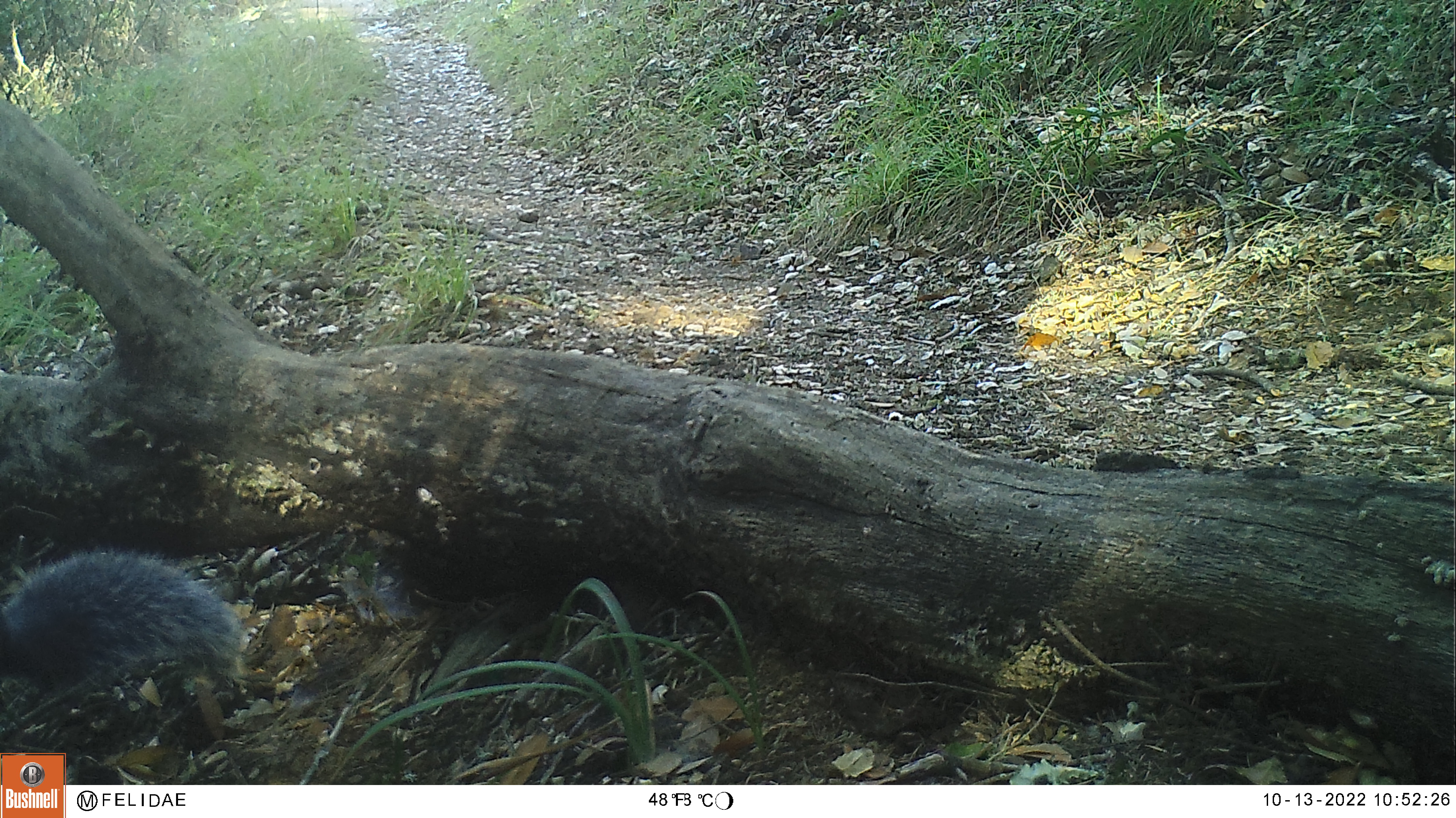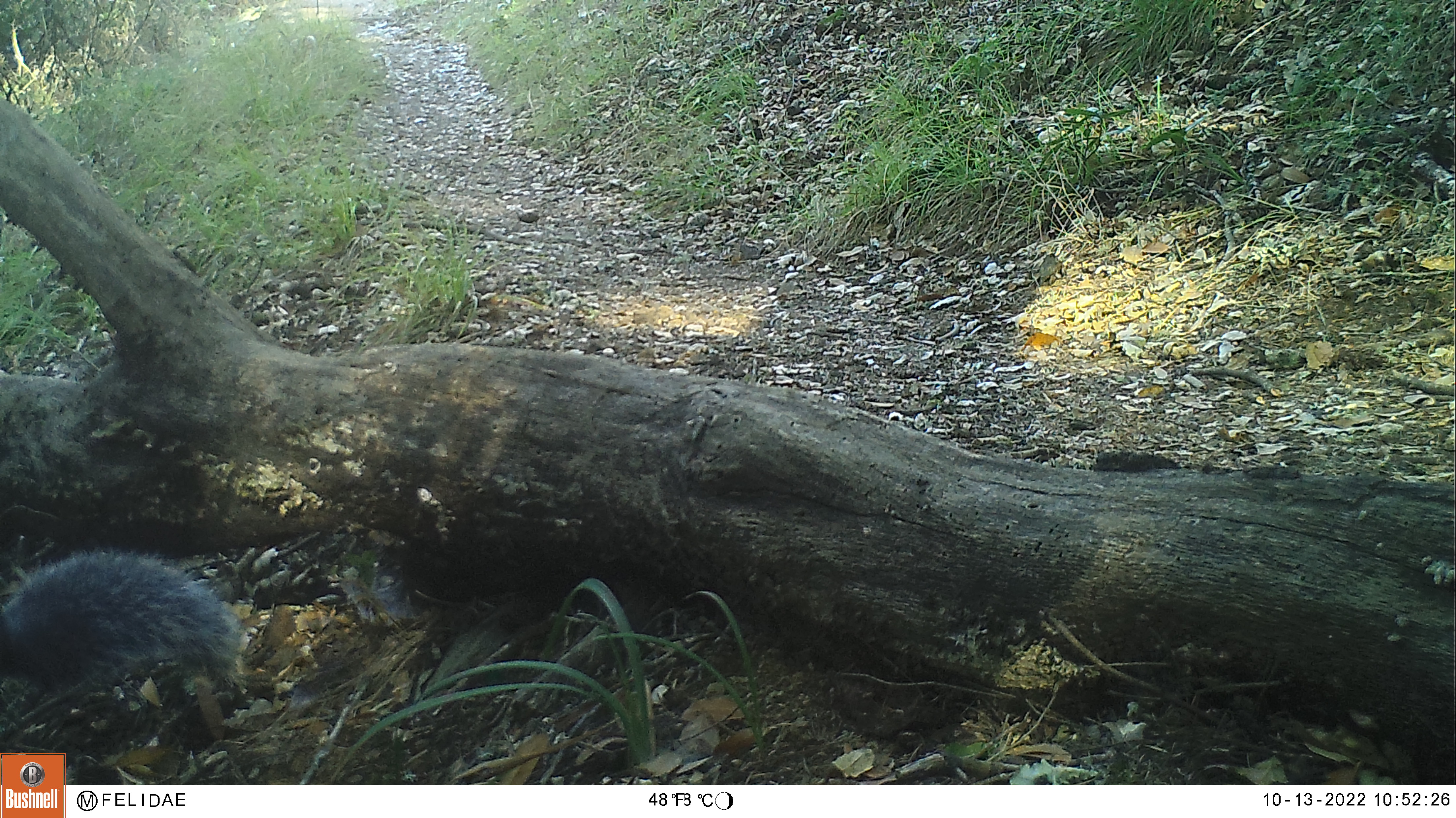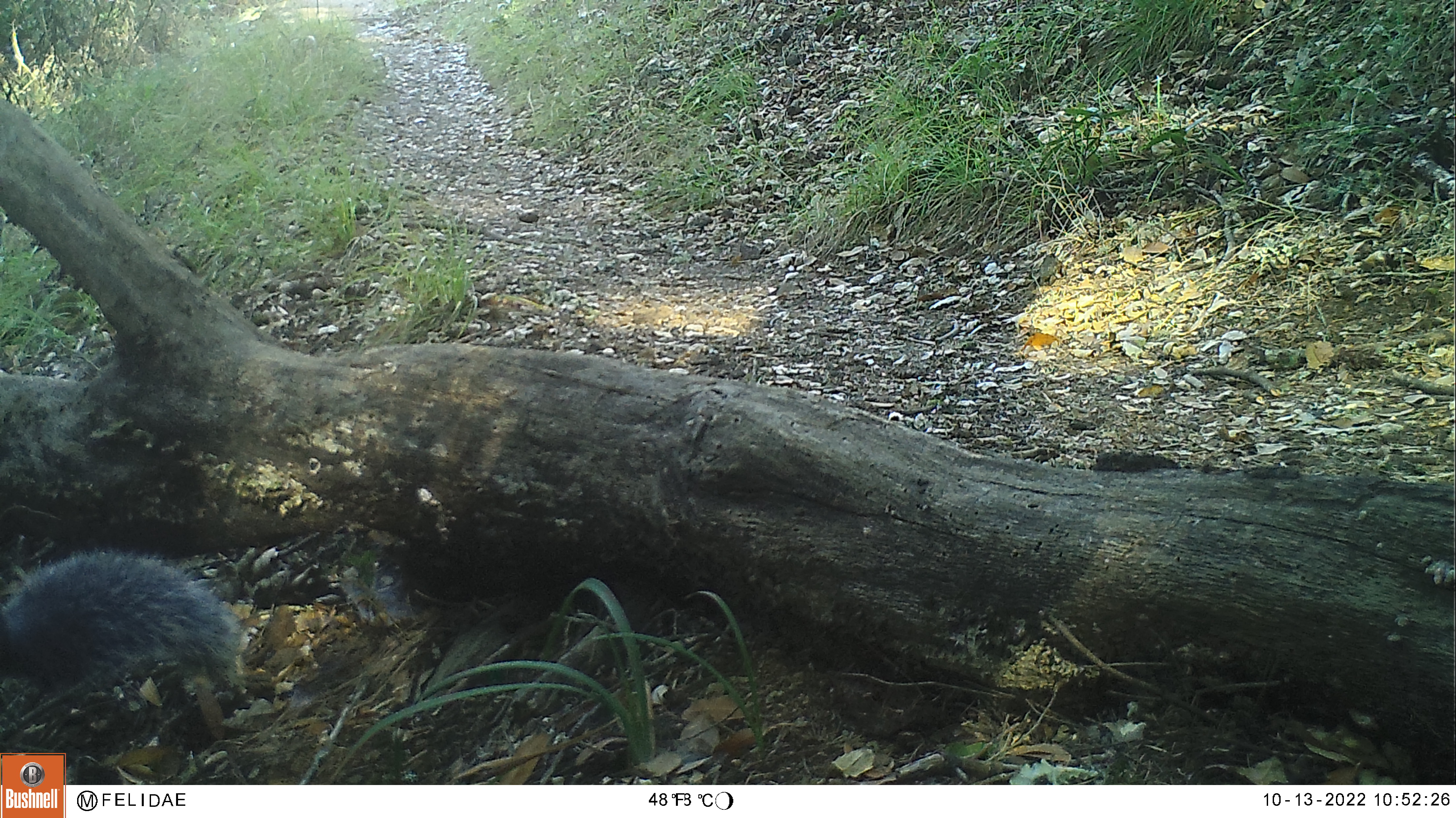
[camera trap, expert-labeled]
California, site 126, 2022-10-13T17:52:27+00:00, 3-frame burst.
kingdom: Animalia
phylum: Chordata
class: Mammalia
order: Rodentia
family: Sciuridae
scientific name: Sciuridae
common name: squirrel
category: unknown squirrel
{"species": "unknown squirrel (squirrel) (Sciuridae)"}